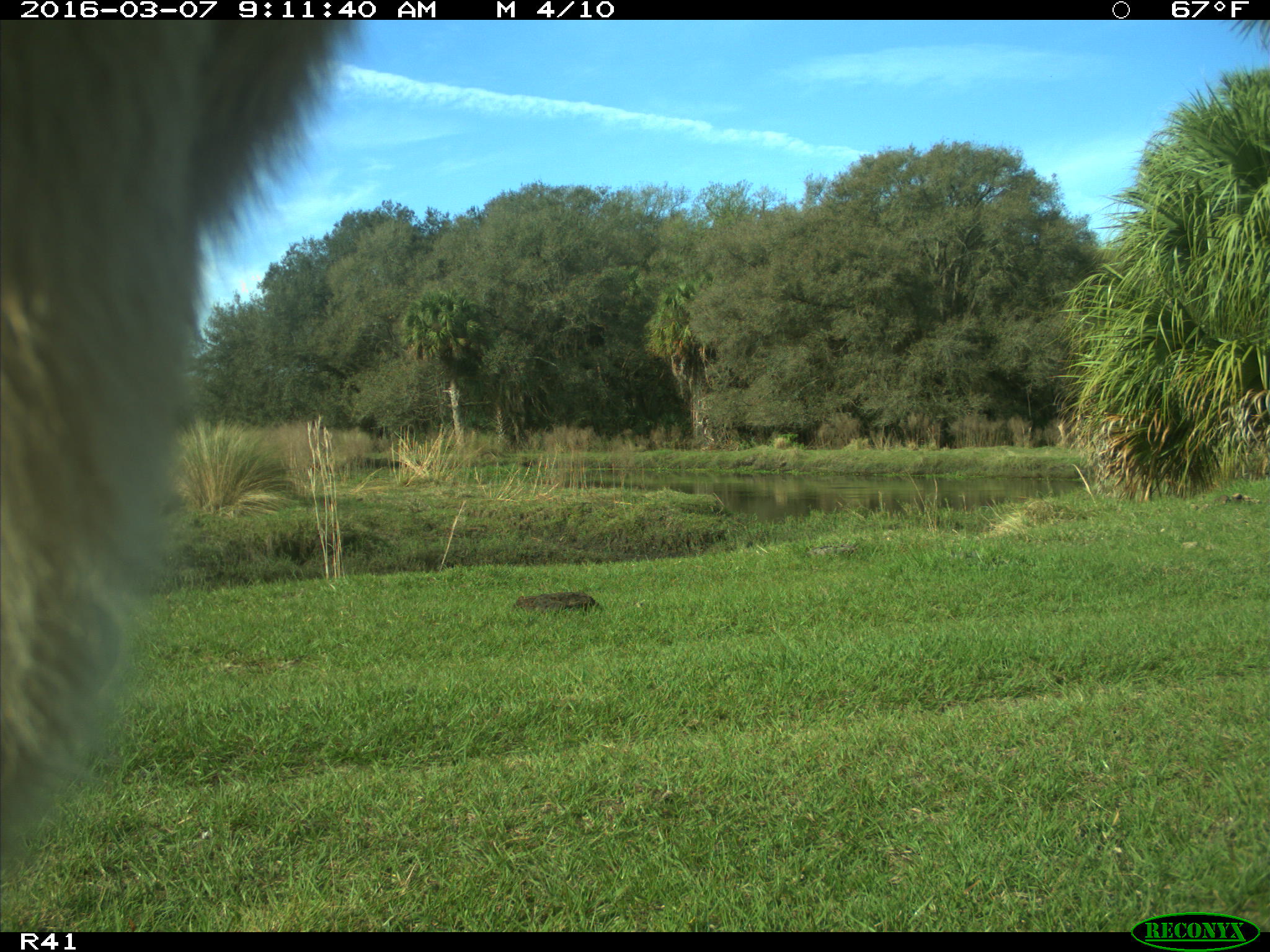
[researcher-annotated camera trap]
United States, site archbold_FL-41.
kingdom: Animalia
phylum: Chordata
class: Mammalia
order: Artiodactyla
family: Bovidae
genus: Bos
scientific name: Bos taurus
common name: domestic cow